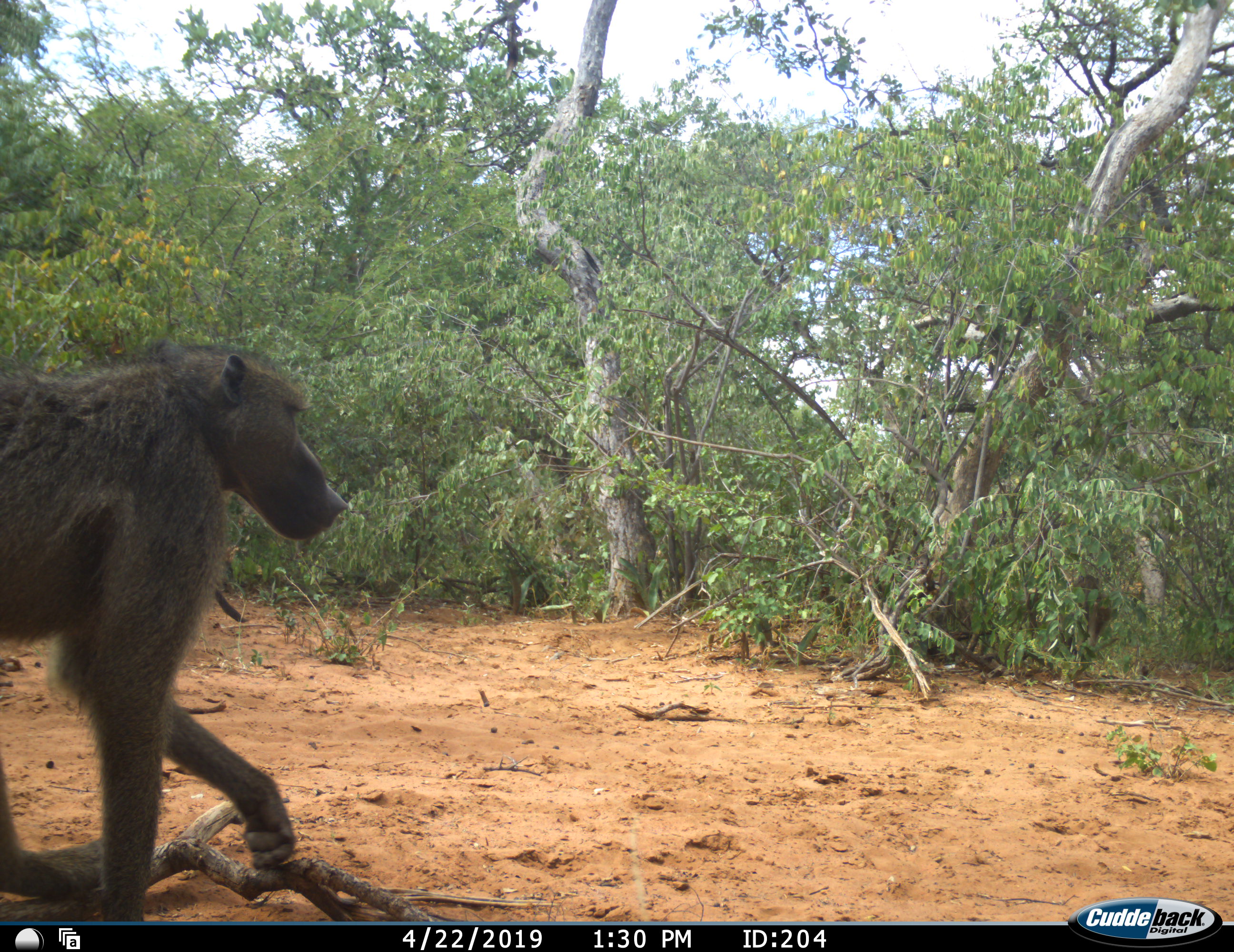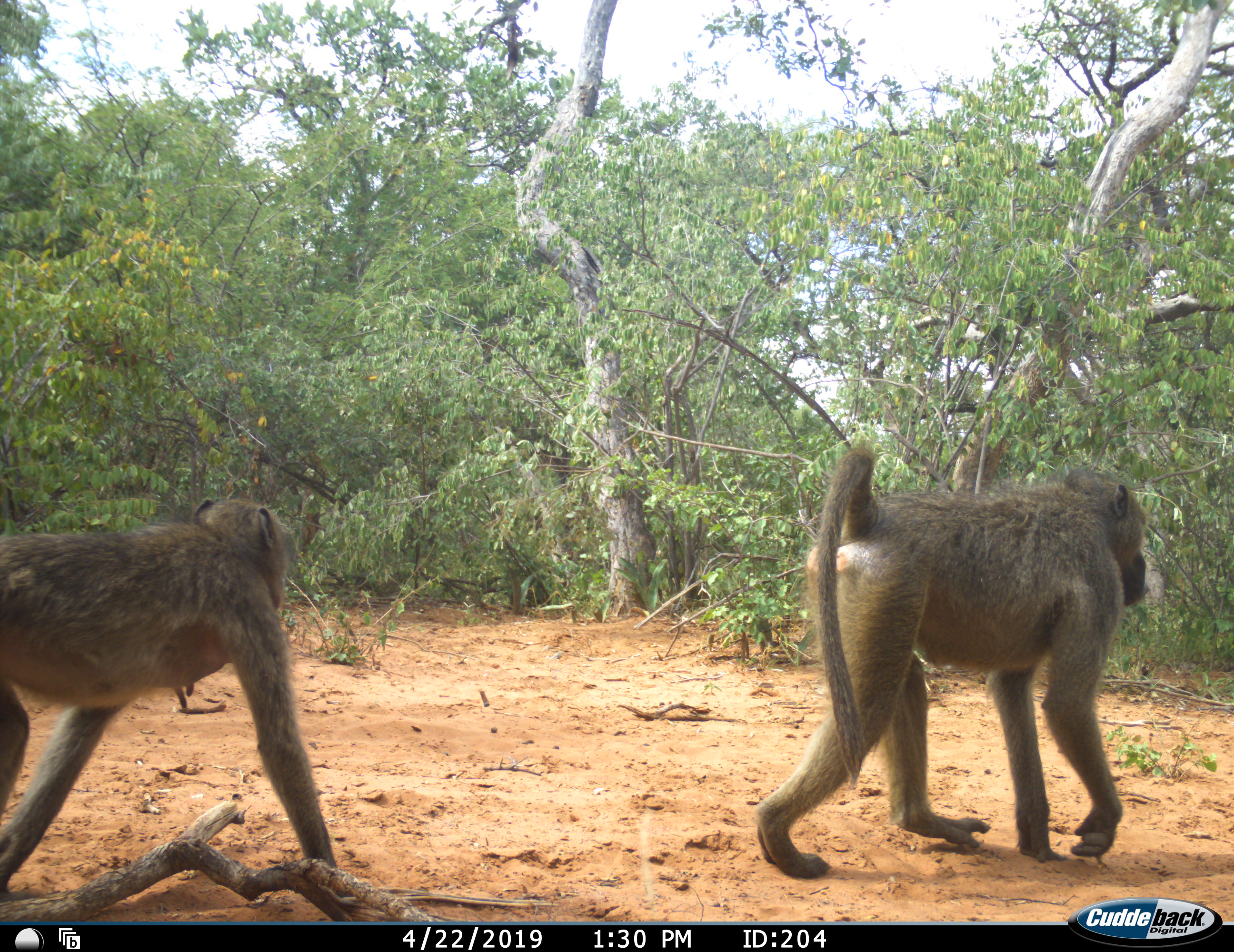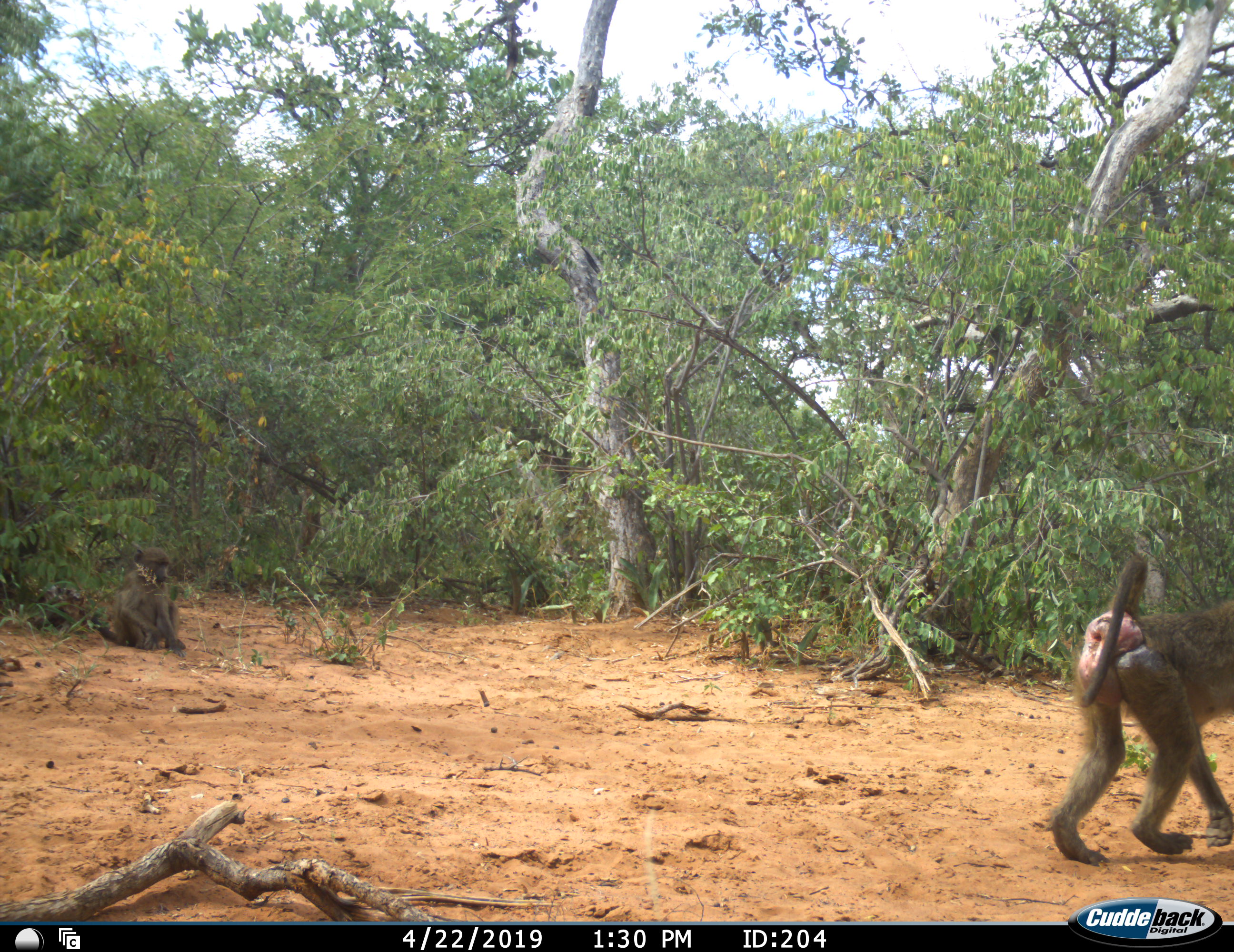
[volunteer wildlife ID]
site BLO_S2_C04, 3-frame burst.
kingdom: Animalia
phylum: Chordata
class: Mammalia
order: Primates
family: Cercopithecidae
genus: Papio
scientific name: Papio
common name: baboon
Baboon (Papio), count 2. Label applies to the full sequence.